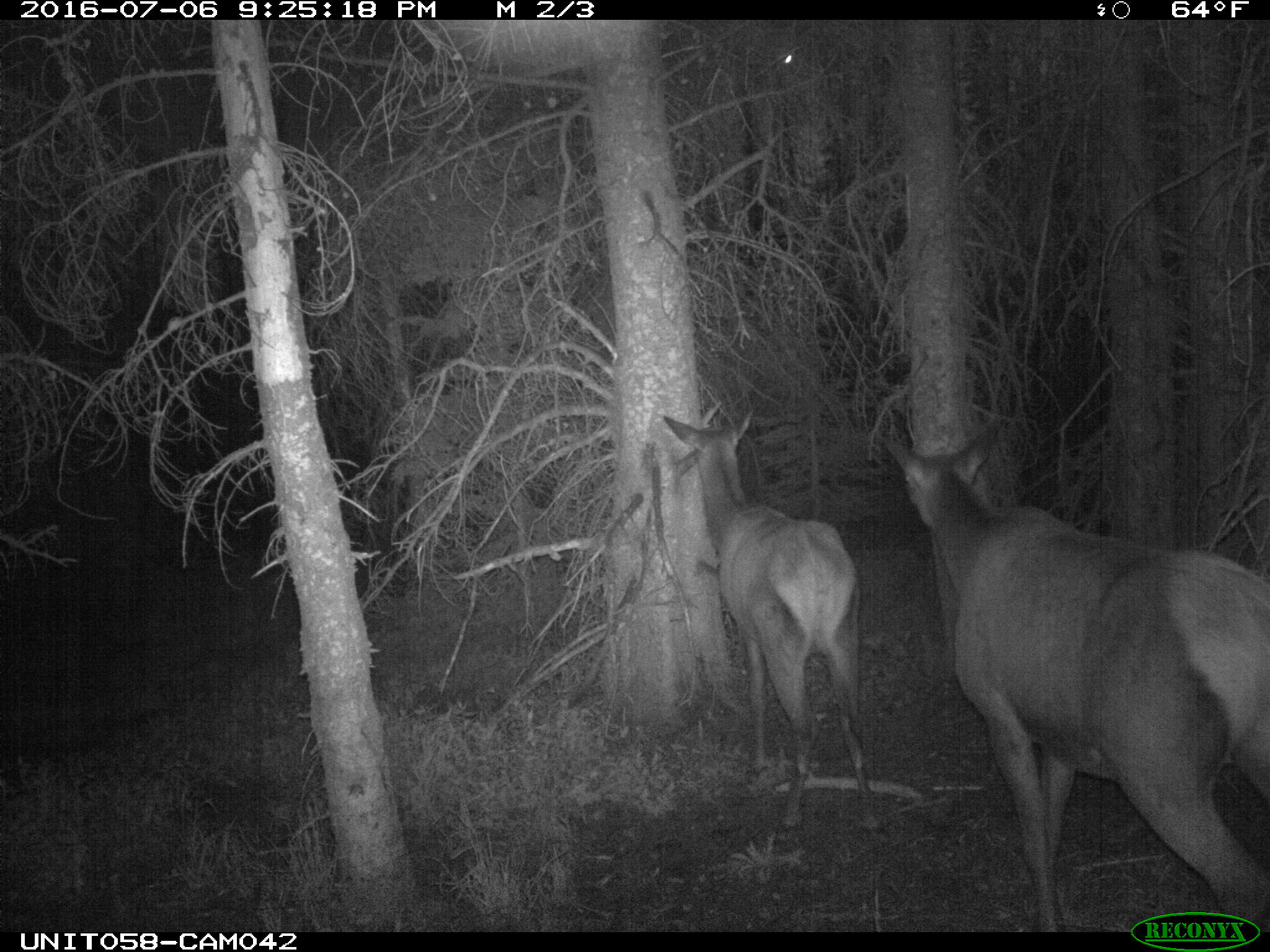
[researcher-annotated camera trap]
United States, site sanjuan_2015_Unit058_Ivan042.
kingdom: Animalia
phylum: Chordata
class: Mammalia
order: Artiodactyla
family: Cervidae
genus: Cervus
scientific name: Cervus elaphus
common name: red deer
Cervus elaphus (red deer).